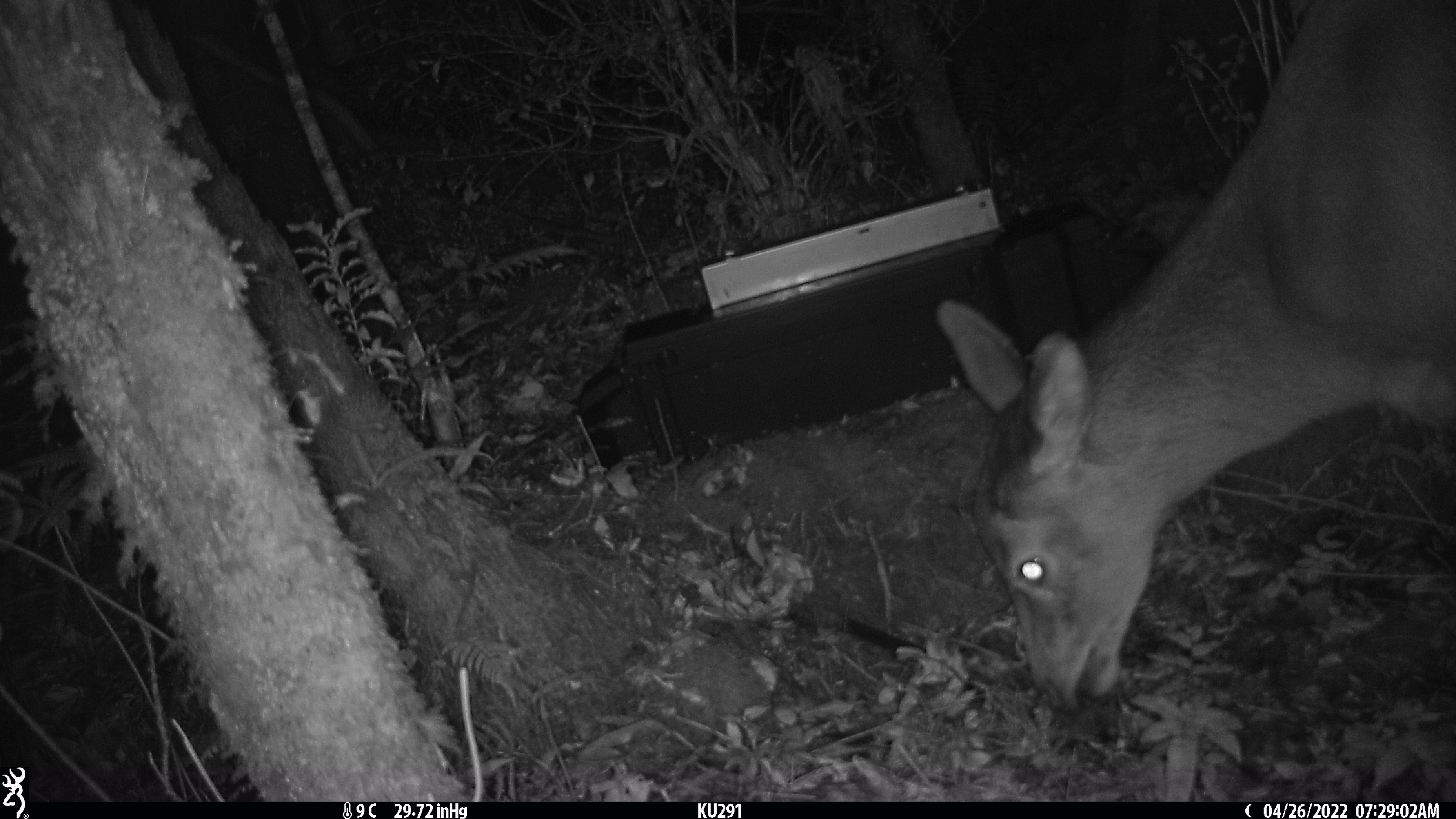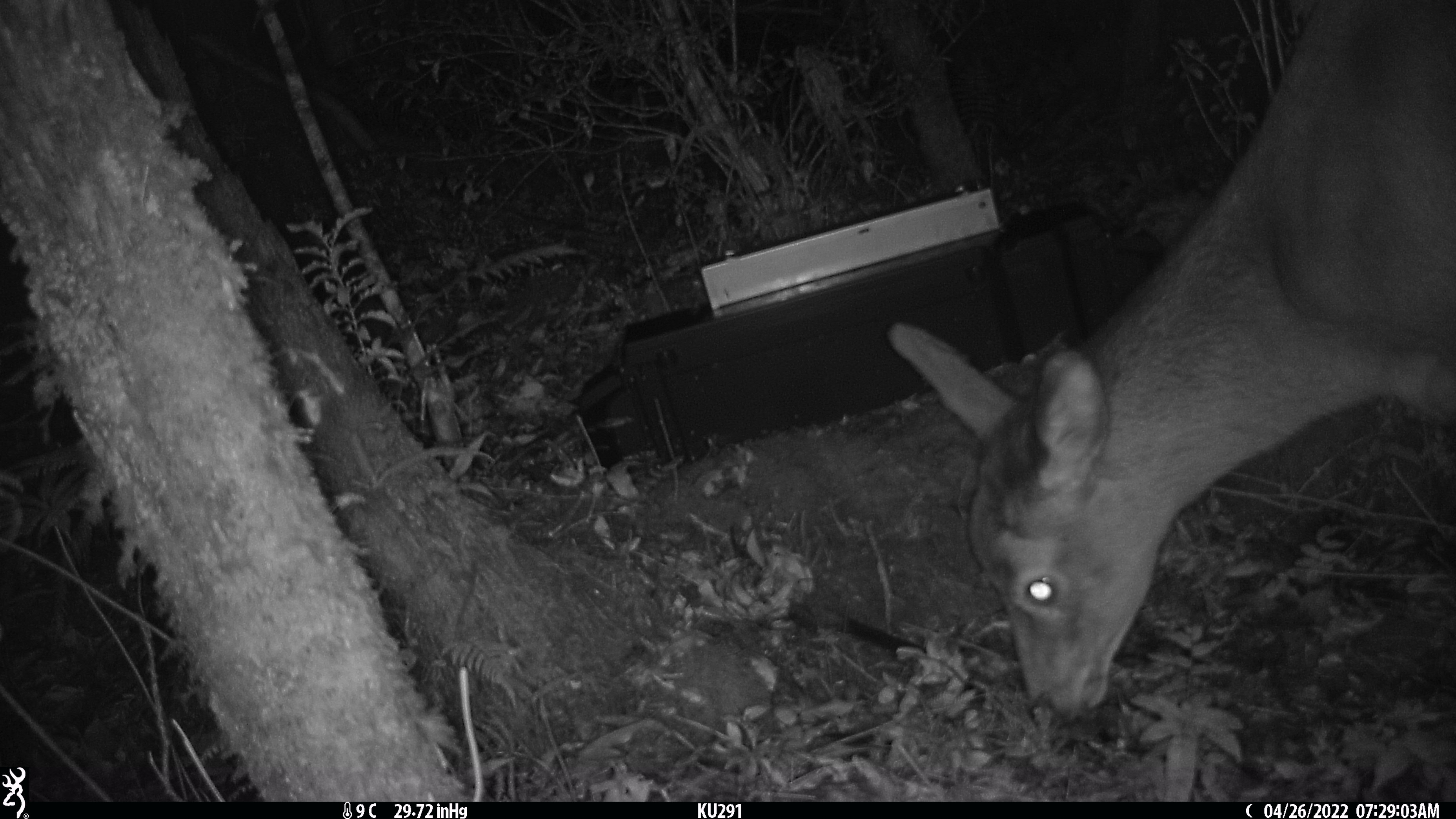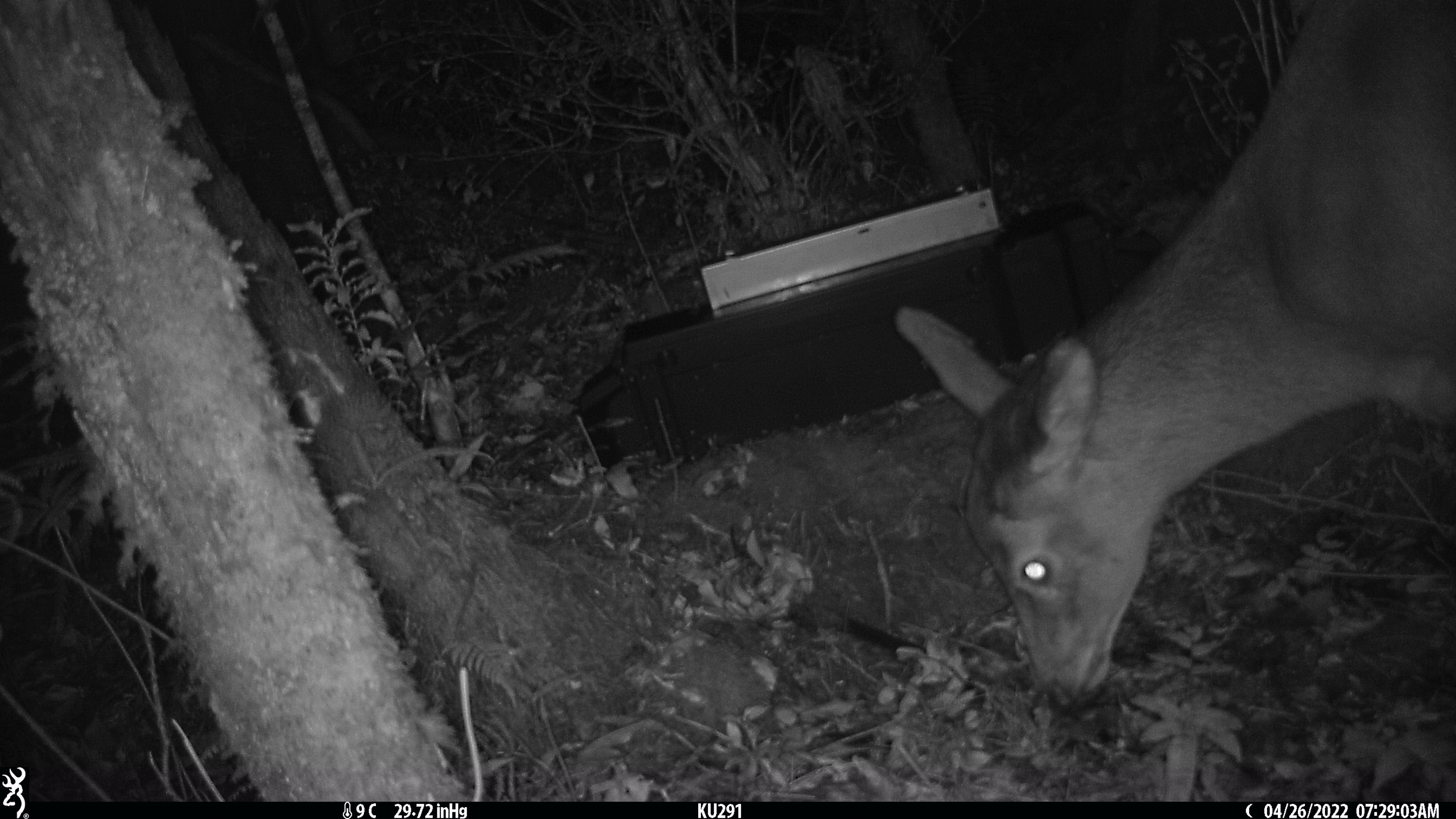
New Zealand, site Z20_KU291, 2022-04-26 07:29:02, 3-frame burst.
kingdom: Animalia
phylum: Chordata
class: Mammalia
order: Artiodactyla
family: Cervidae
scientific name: Cervidae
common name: deer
Deer (Cervidae).